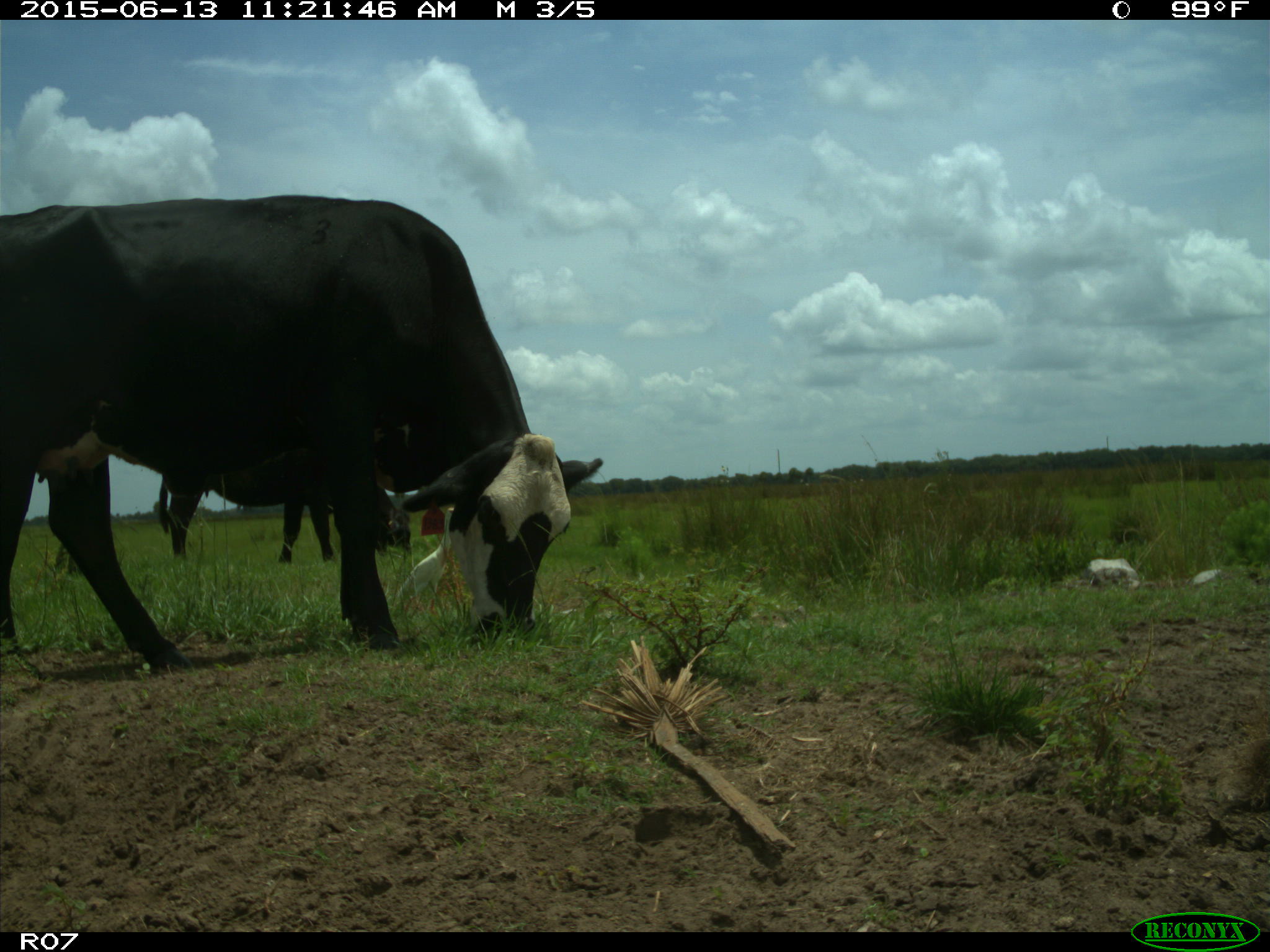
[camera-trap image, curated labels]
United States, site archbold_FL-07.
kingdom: Animalia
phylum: Chordata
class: Mammalia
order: Artiodactyla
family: Bovidae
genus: Bos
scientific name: Bos taurus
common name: domestic cow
Bos taurus (domestic cow).